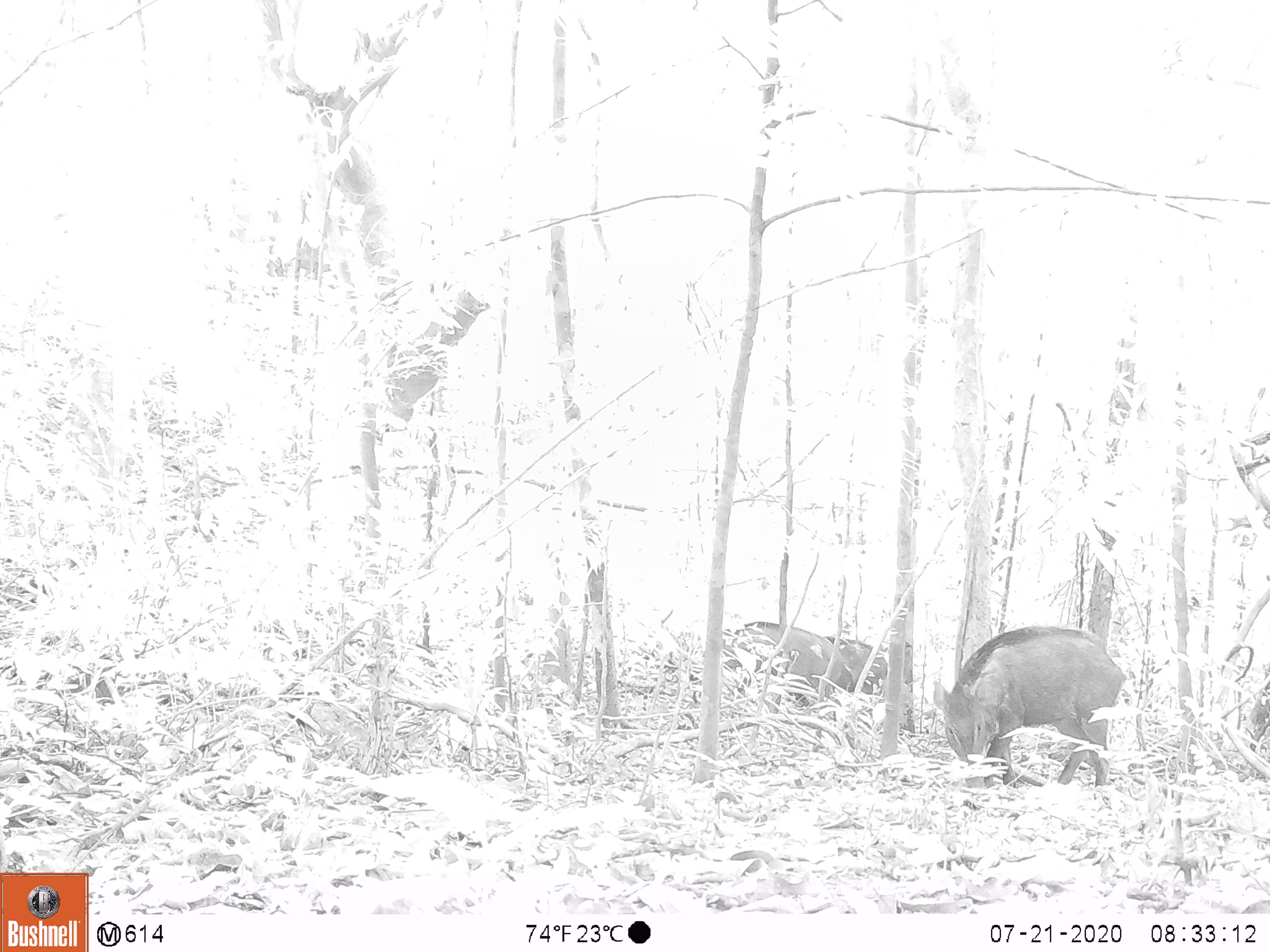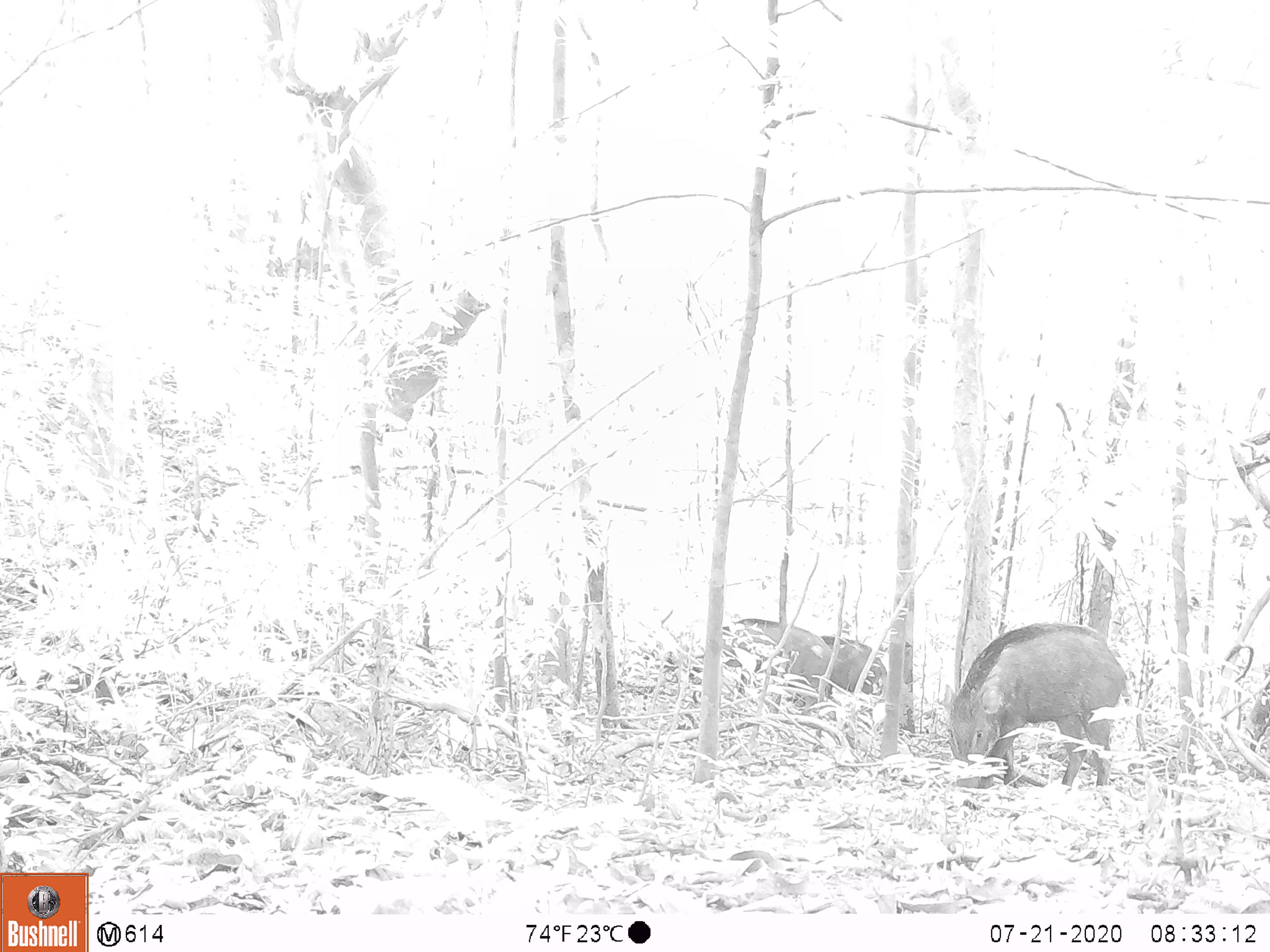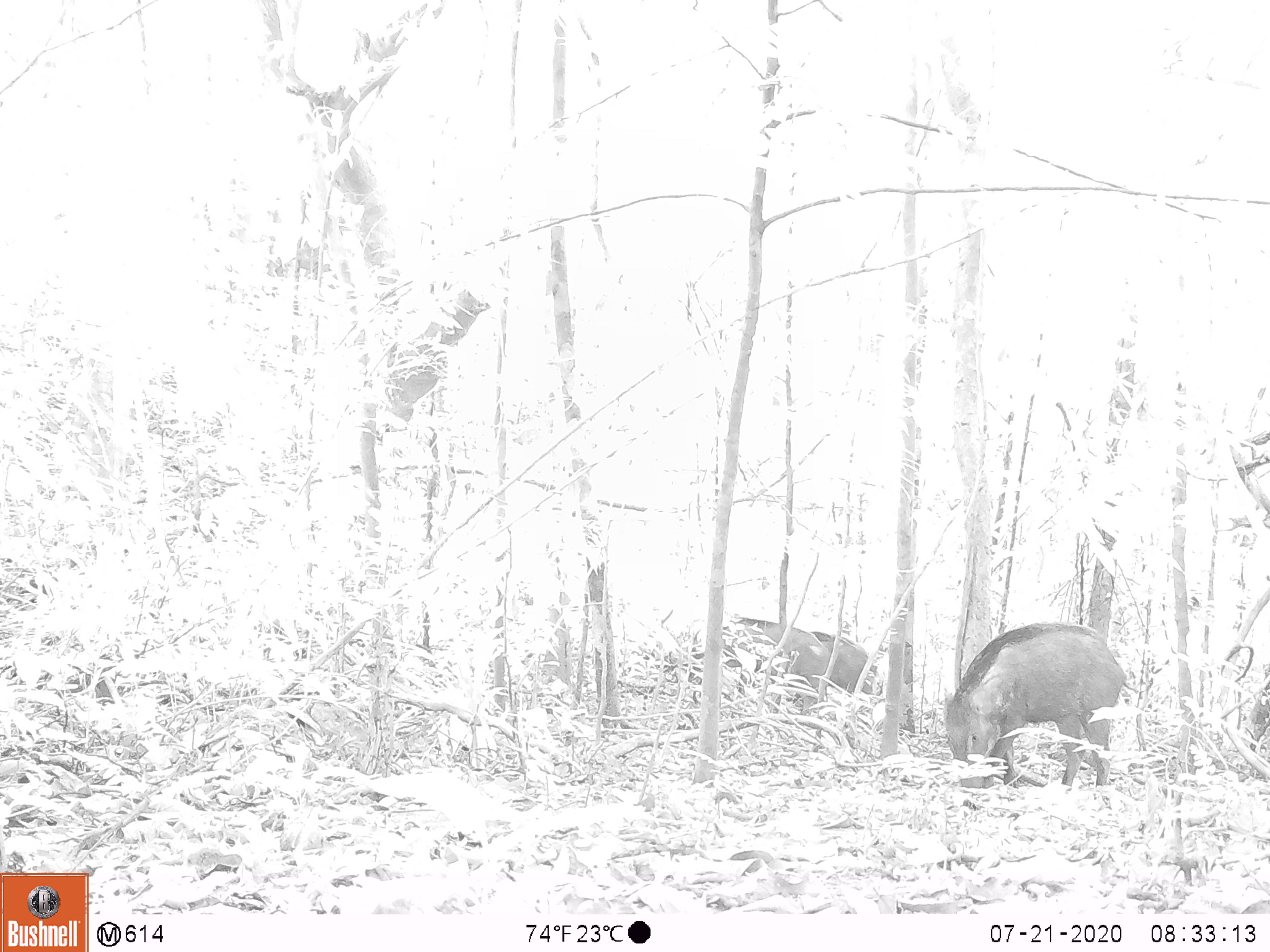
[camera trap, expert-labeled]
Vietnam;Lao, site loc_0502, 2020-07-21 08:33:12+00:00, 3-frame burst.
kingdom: Animalia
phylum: Chordata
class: Mammalia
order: Artiodactyla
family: Suidae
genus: Sus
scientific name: Sus scrofa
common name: eurasian wild pig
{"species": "eurasian wild pig (Sus scrofa)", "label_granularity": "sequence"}